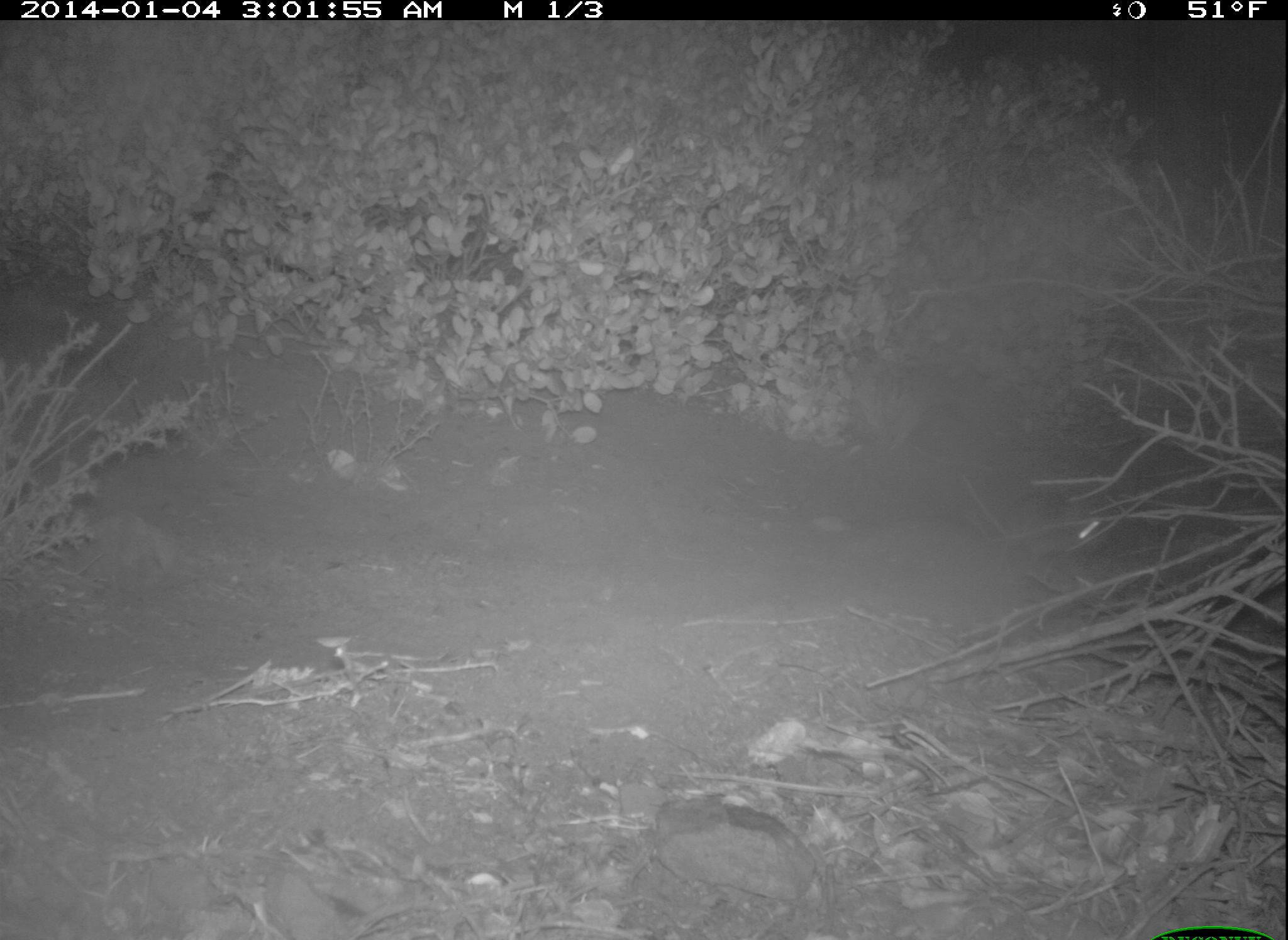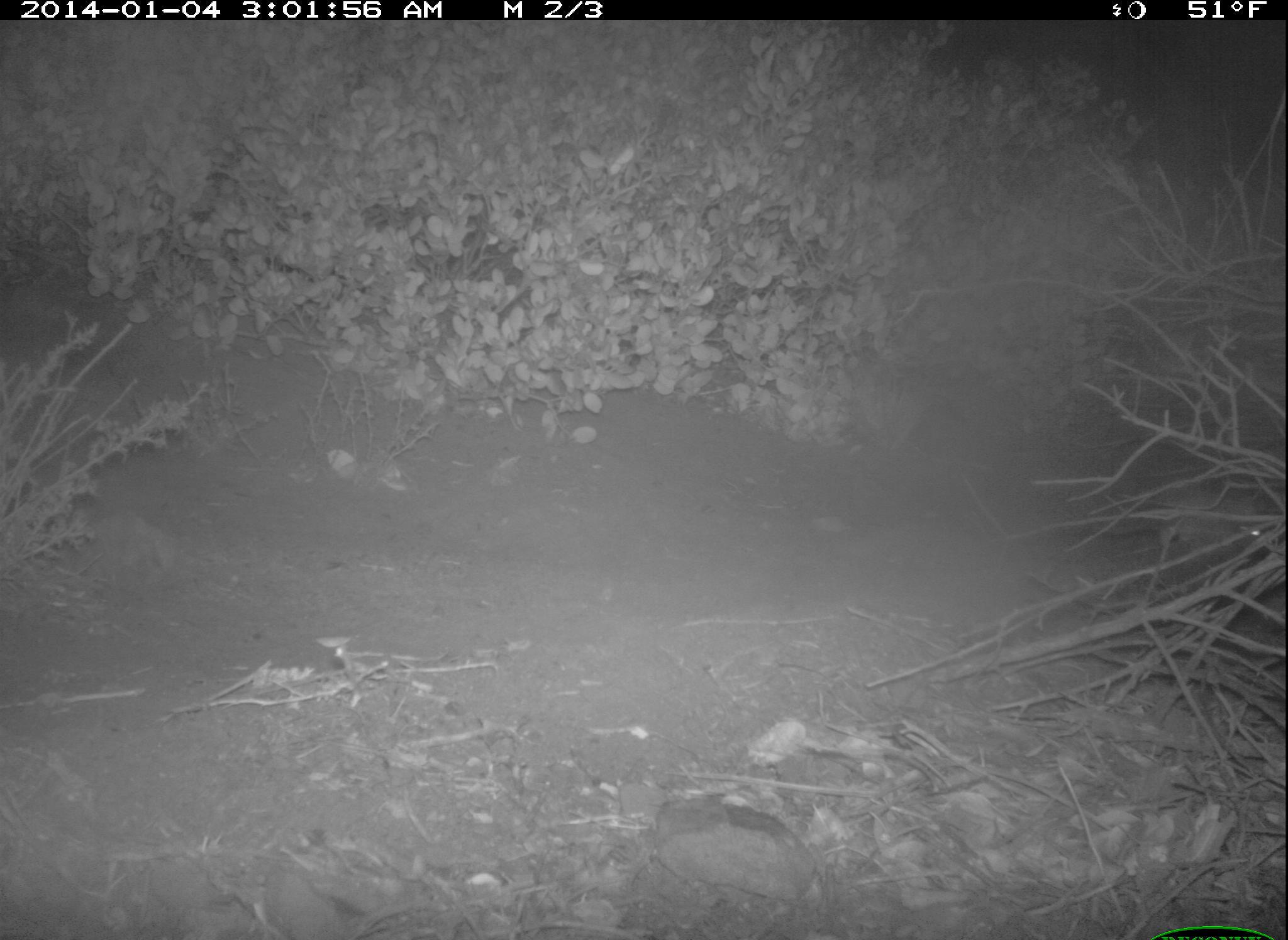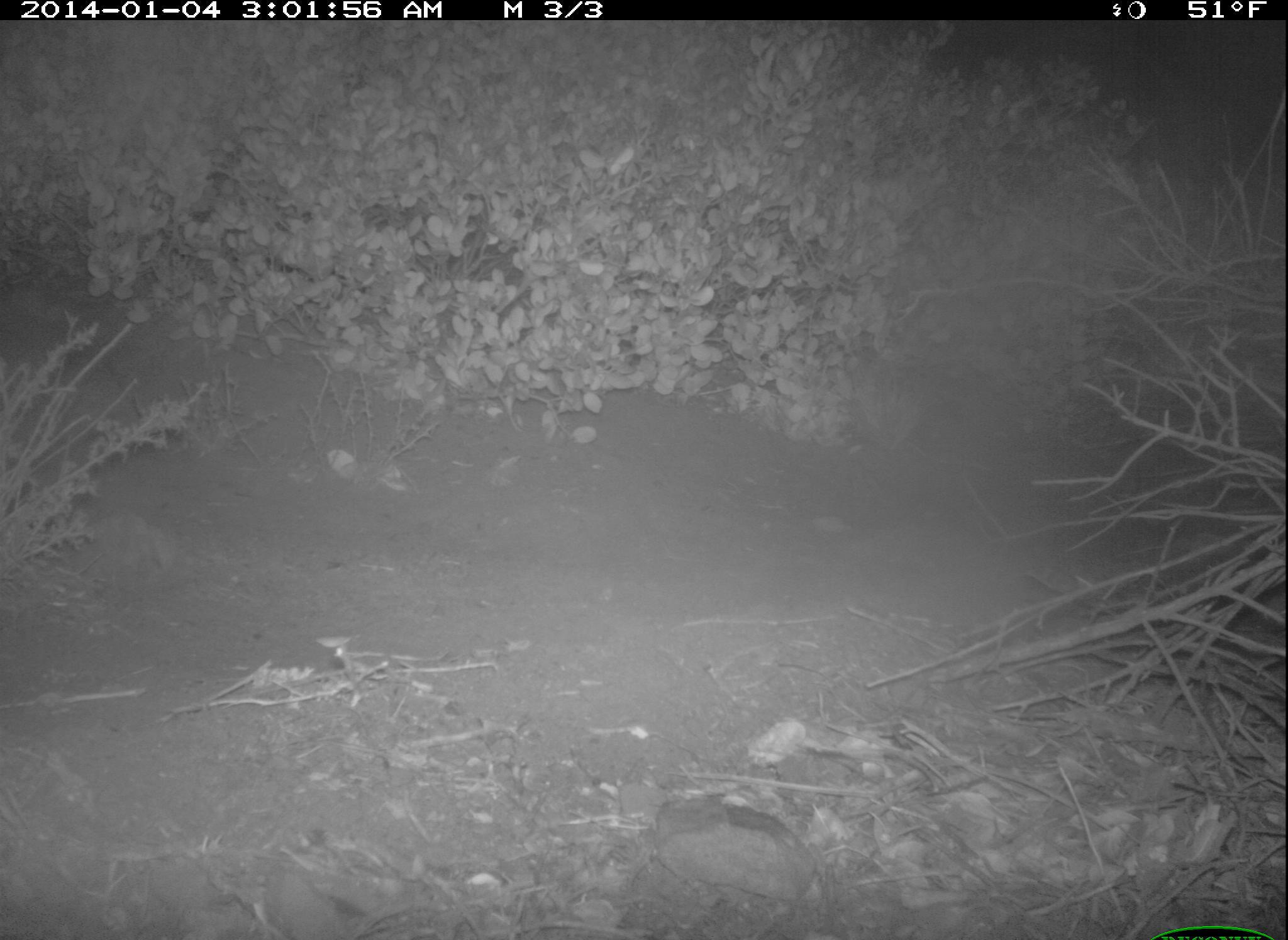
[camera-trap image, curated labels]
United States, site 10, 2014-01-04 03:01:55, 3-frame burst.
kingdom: Animalia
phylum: Chordata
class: Mammalia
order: Rodentia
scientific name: Rodentia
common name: rodent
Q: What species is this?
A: Rodent (Rodentia).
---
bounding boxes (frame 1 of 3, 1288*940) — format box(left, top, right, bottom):
rodent: box(960, 491, 1114, 559)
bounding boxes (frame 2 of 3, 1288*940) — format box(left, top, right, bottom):
rodent: box(1100, 491, 1287, 557)